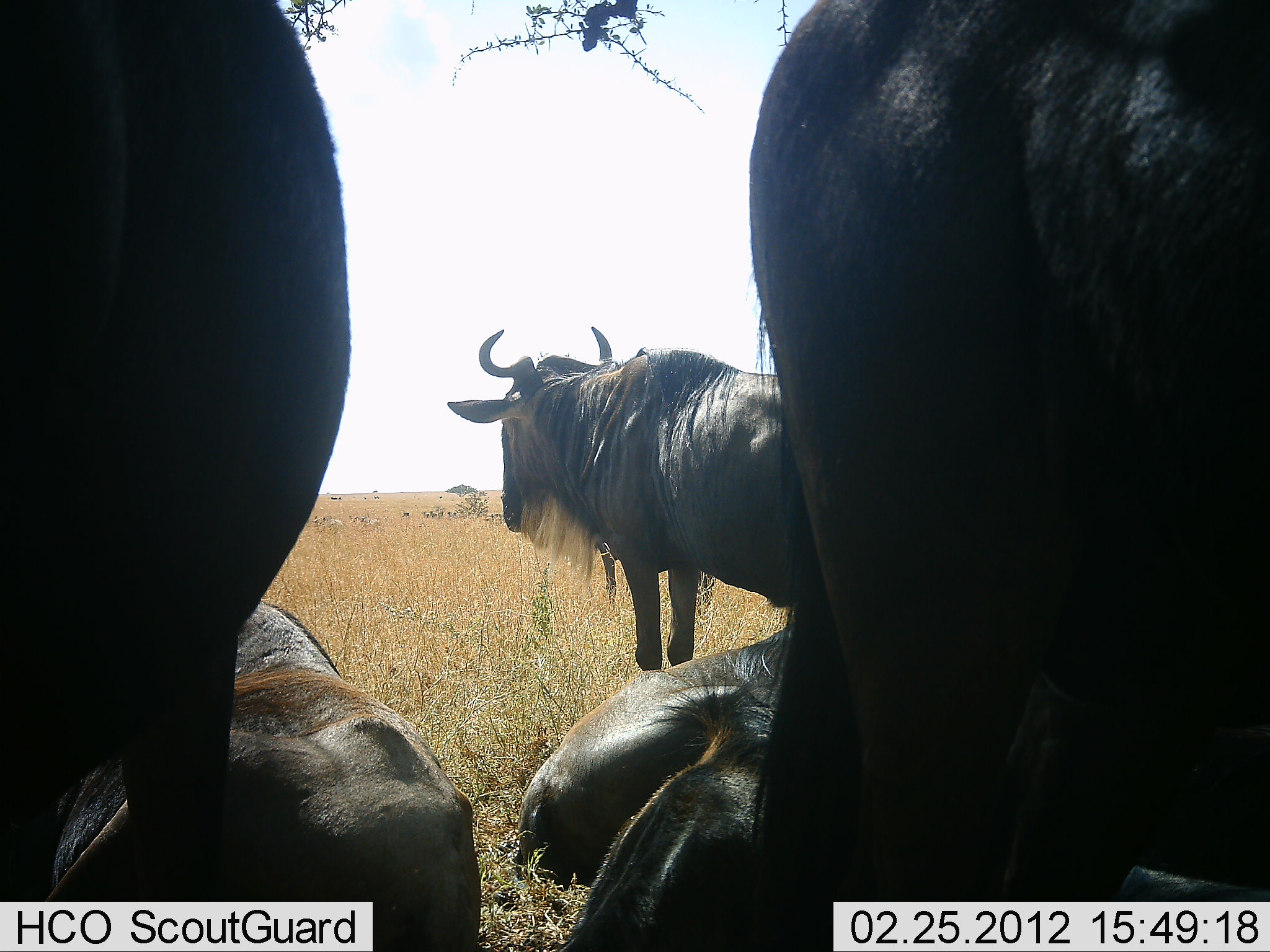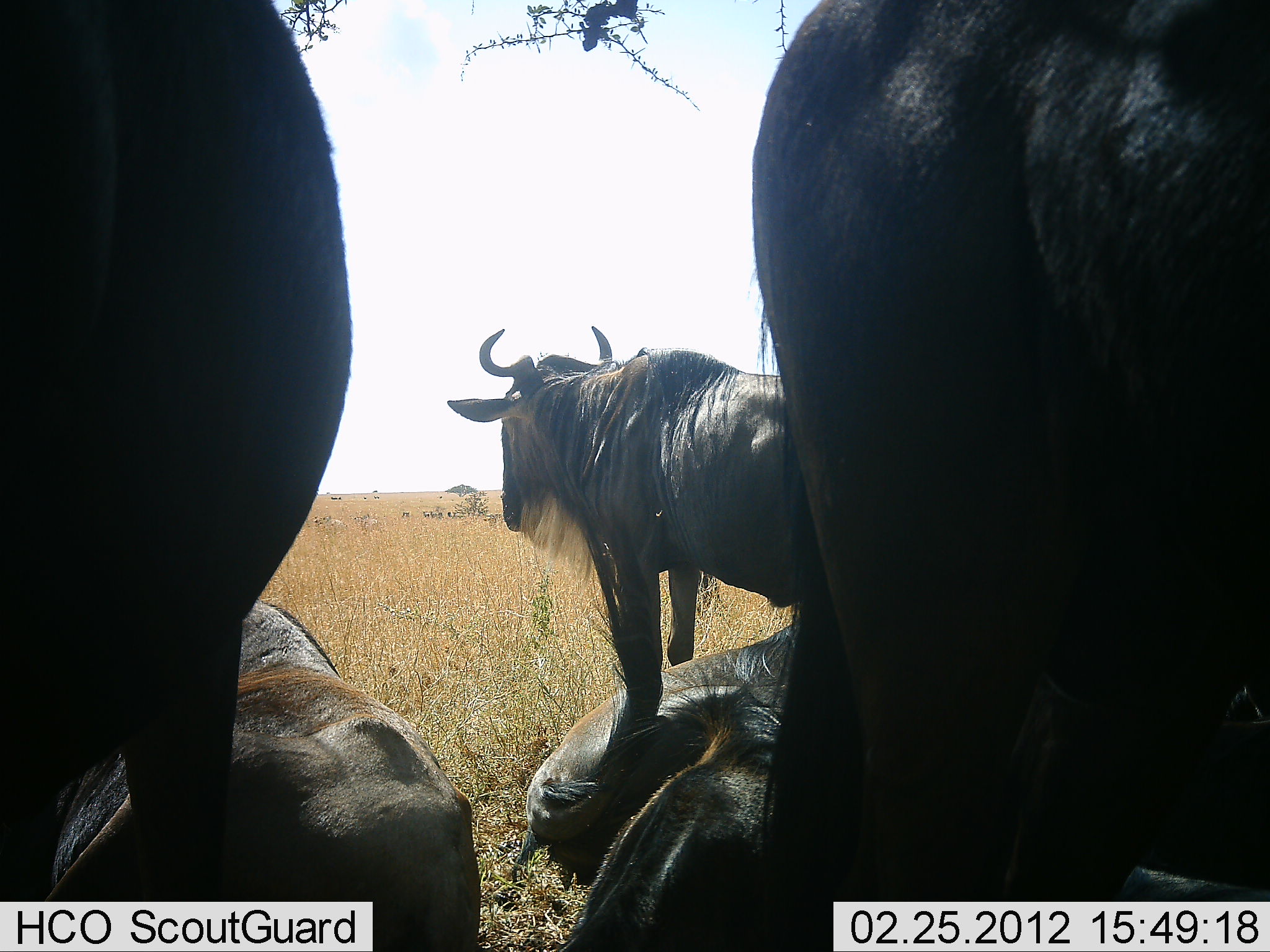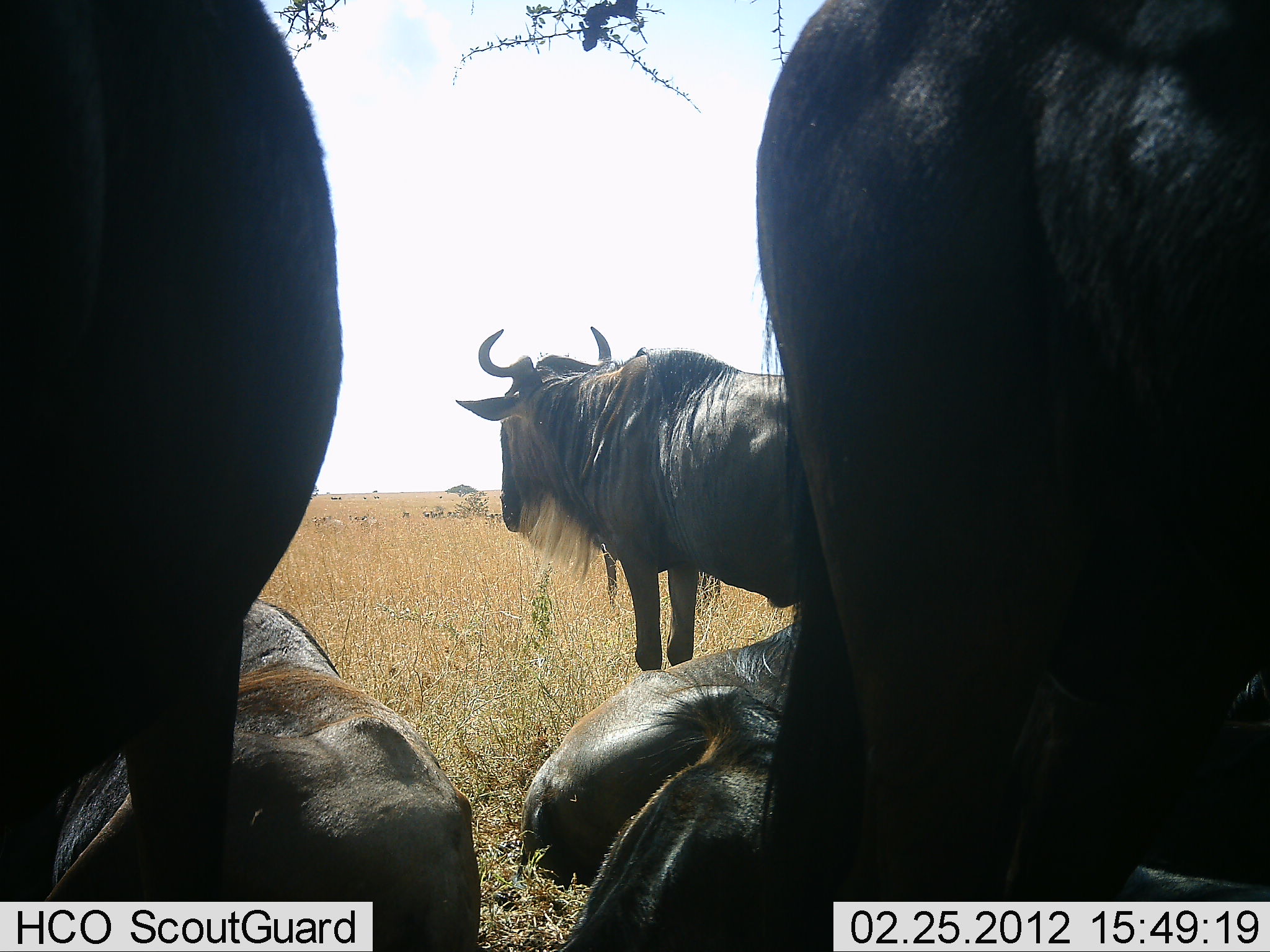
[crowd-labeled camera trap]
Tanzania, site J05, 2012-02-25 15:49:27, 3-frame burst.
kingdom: Animalia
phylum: Chordata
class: Mammalia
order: Artiodactyla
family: Bovidae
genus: Connochaetes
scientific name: Connochaetes taurinus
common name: blue wildebeest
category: wildebeest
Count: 6.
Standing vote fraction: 76%.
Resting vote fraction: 90%.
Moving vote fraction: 5%.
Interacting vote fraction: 14%.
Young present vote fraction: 0%.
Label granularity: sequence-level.